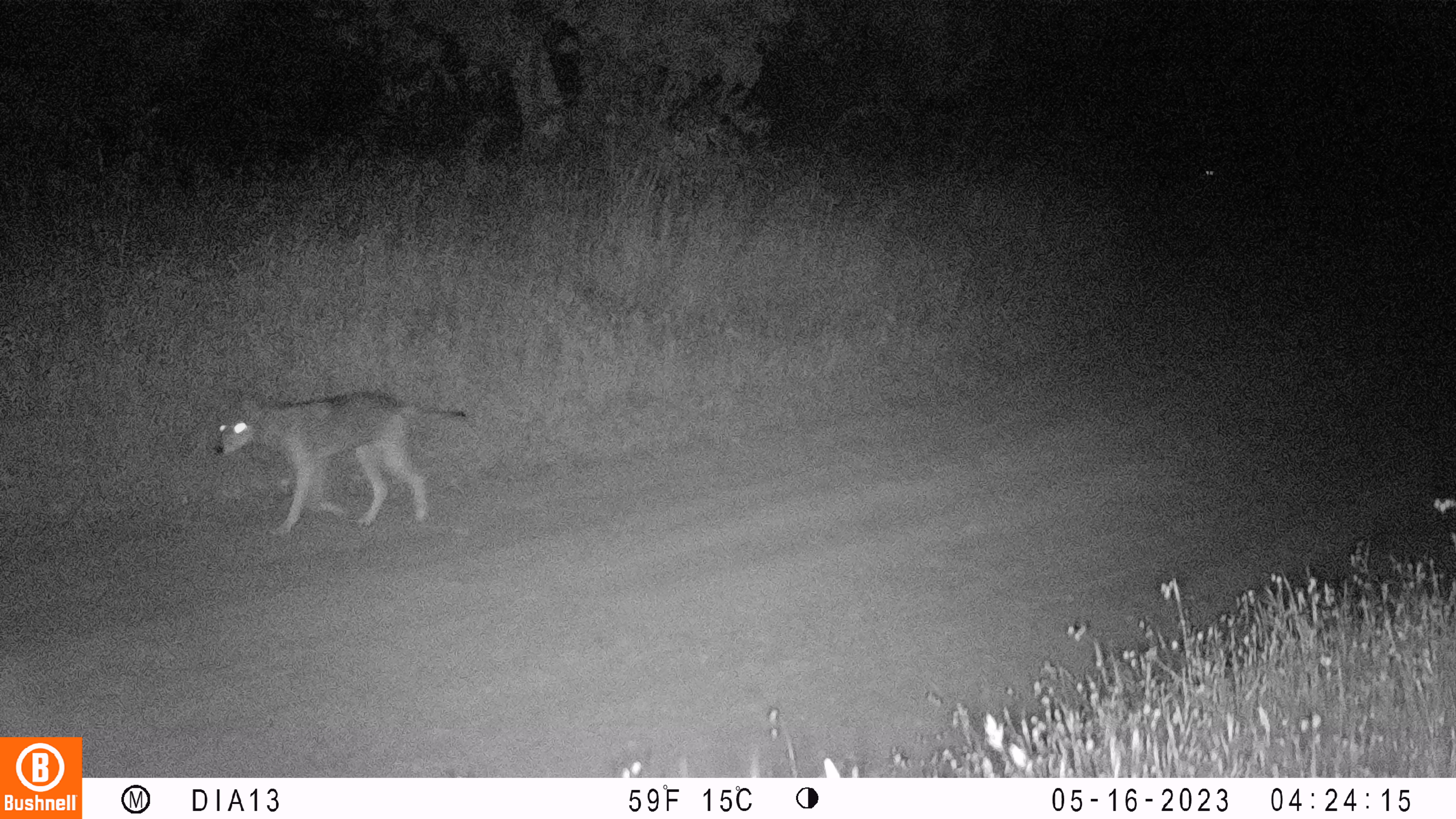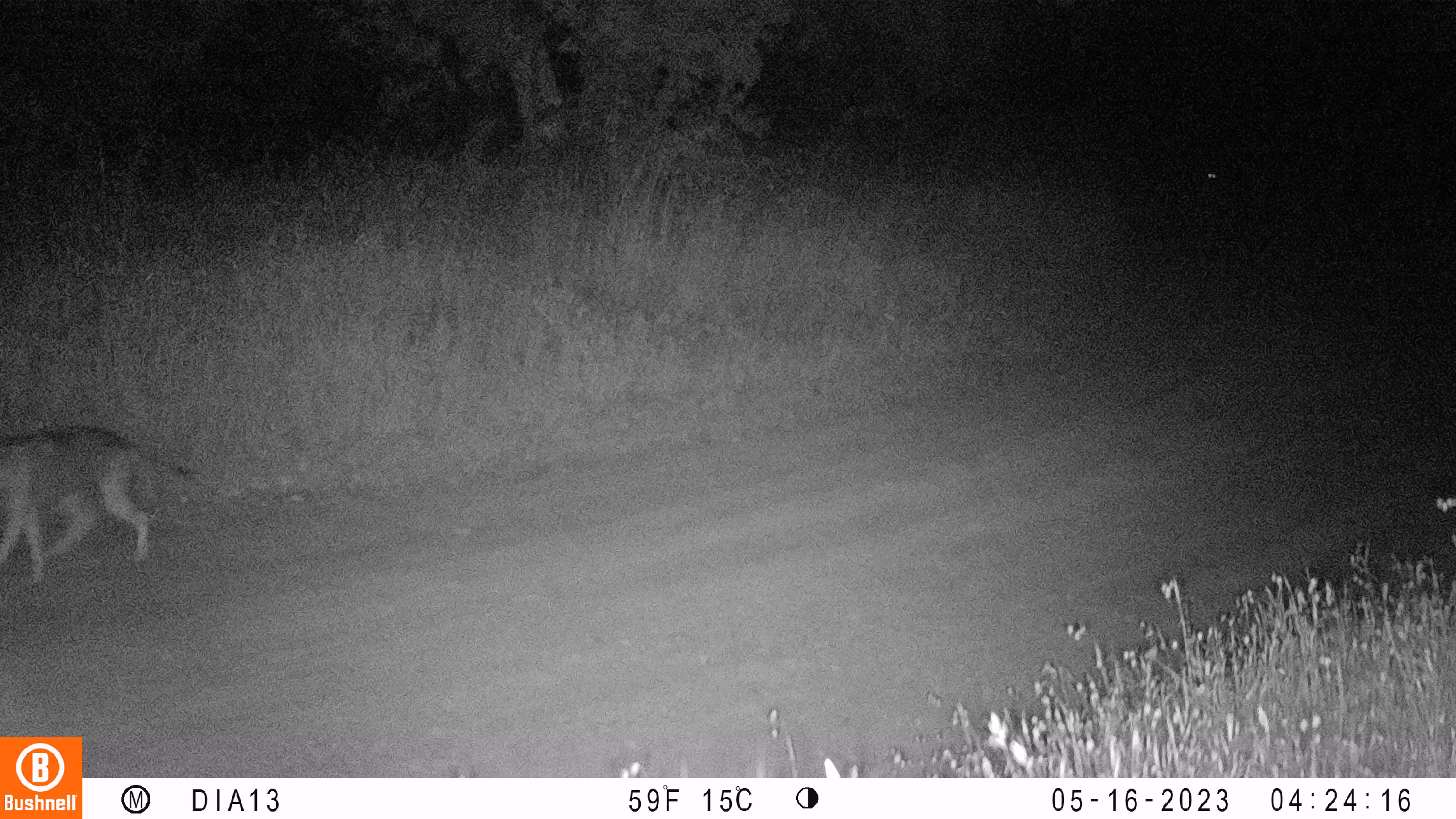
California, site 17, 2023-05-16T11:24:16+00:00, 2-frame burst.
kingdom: Animalia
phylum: Chordata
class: Mammalia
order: Carnivora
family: Canidae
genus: Canis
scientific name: Canis latrans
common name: coyote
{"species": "coyote (Canis latrans)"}